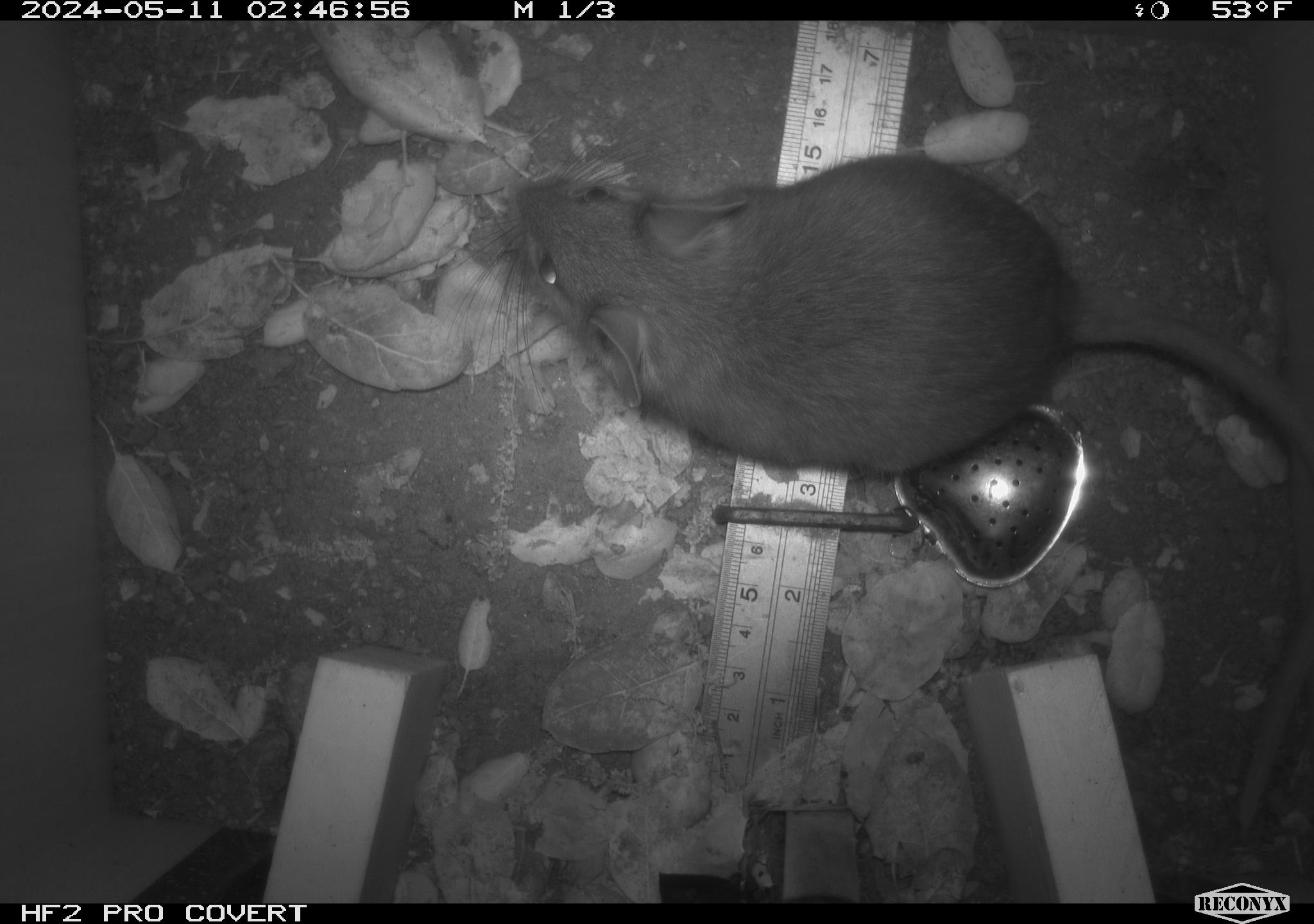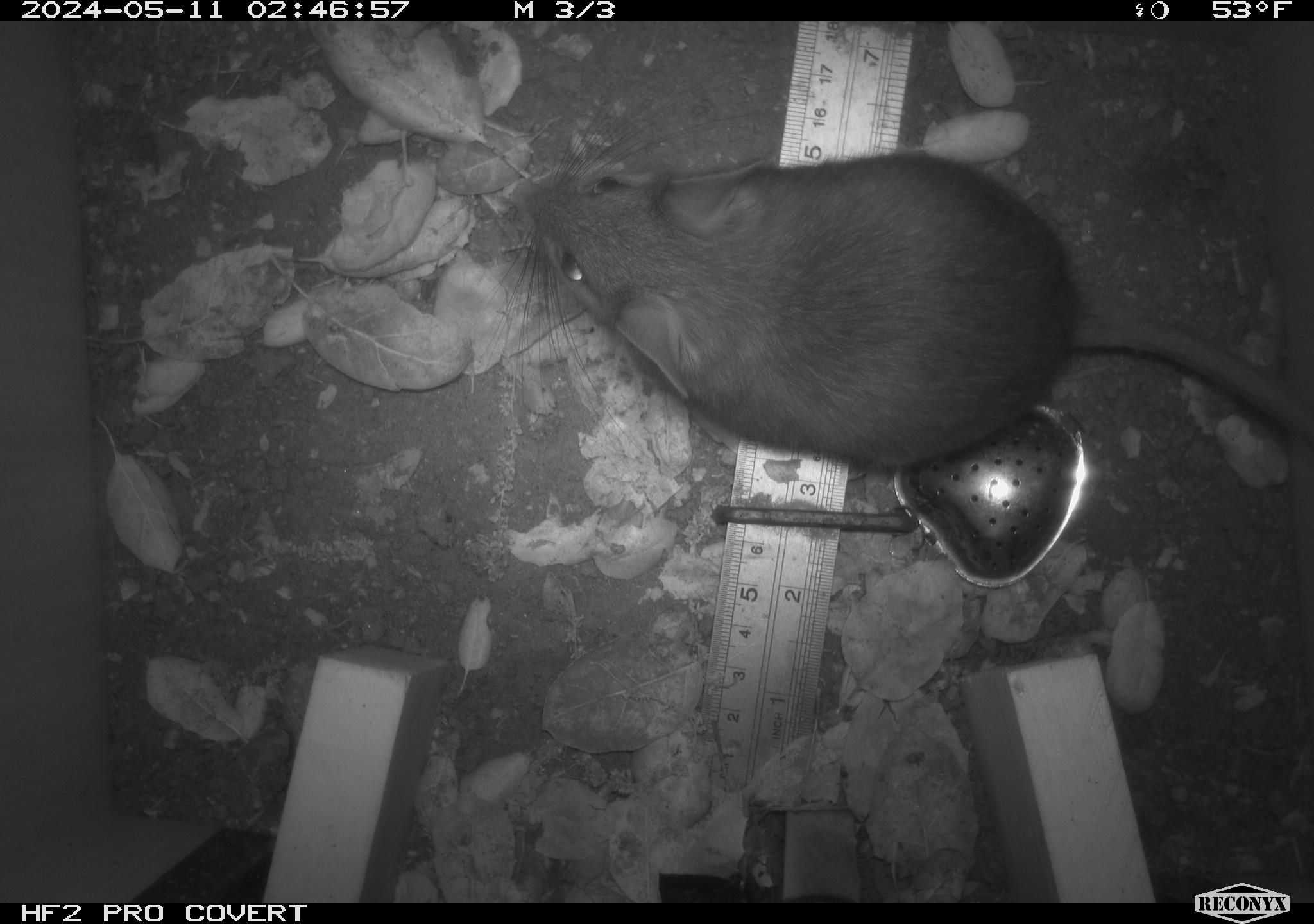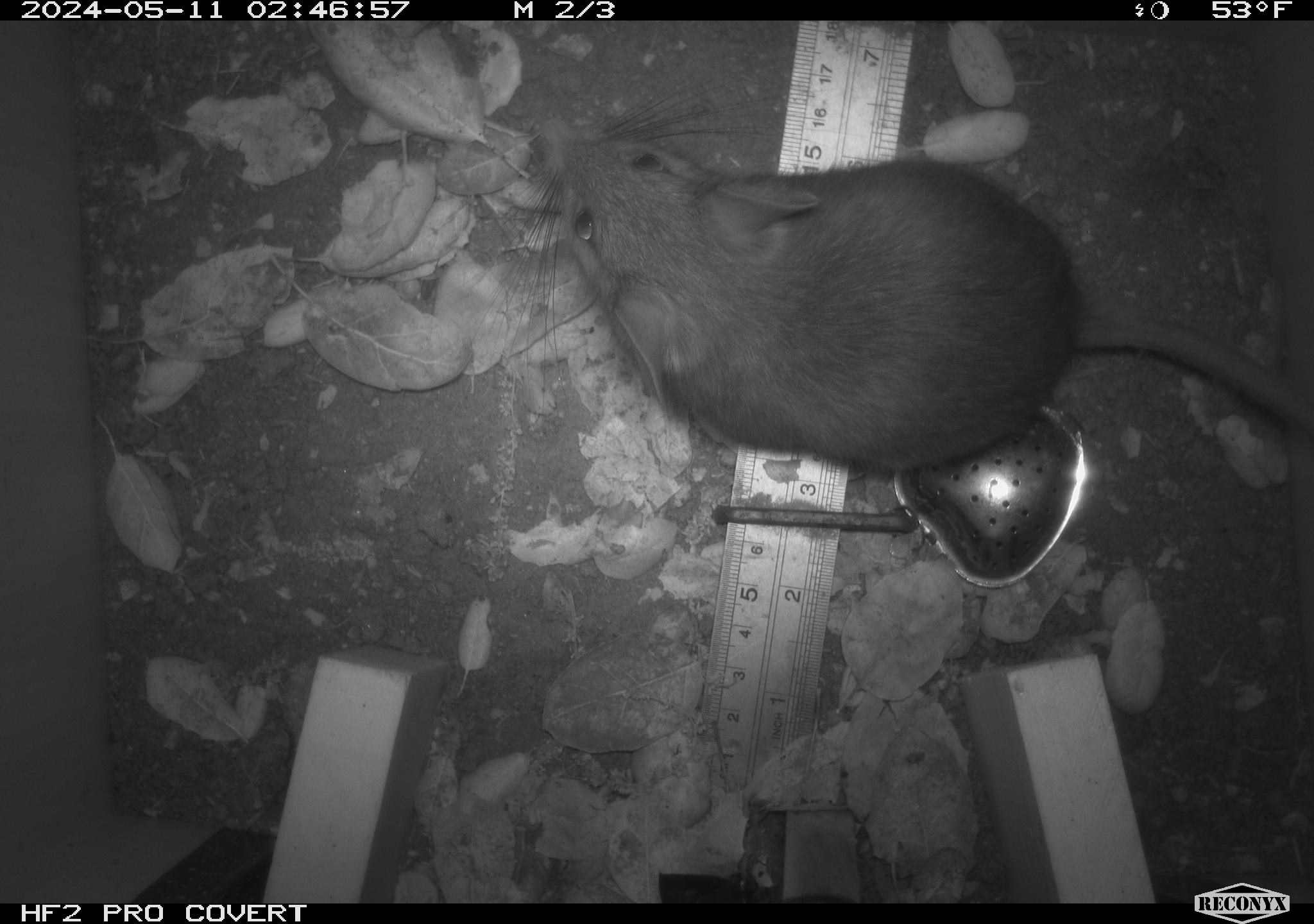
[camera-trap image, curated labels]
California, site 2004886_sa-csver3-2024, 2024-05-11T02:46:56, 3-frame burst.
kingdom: Animalia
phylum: Chordata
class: Mammalia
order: Rodentia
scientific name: Rodentia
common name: rodent